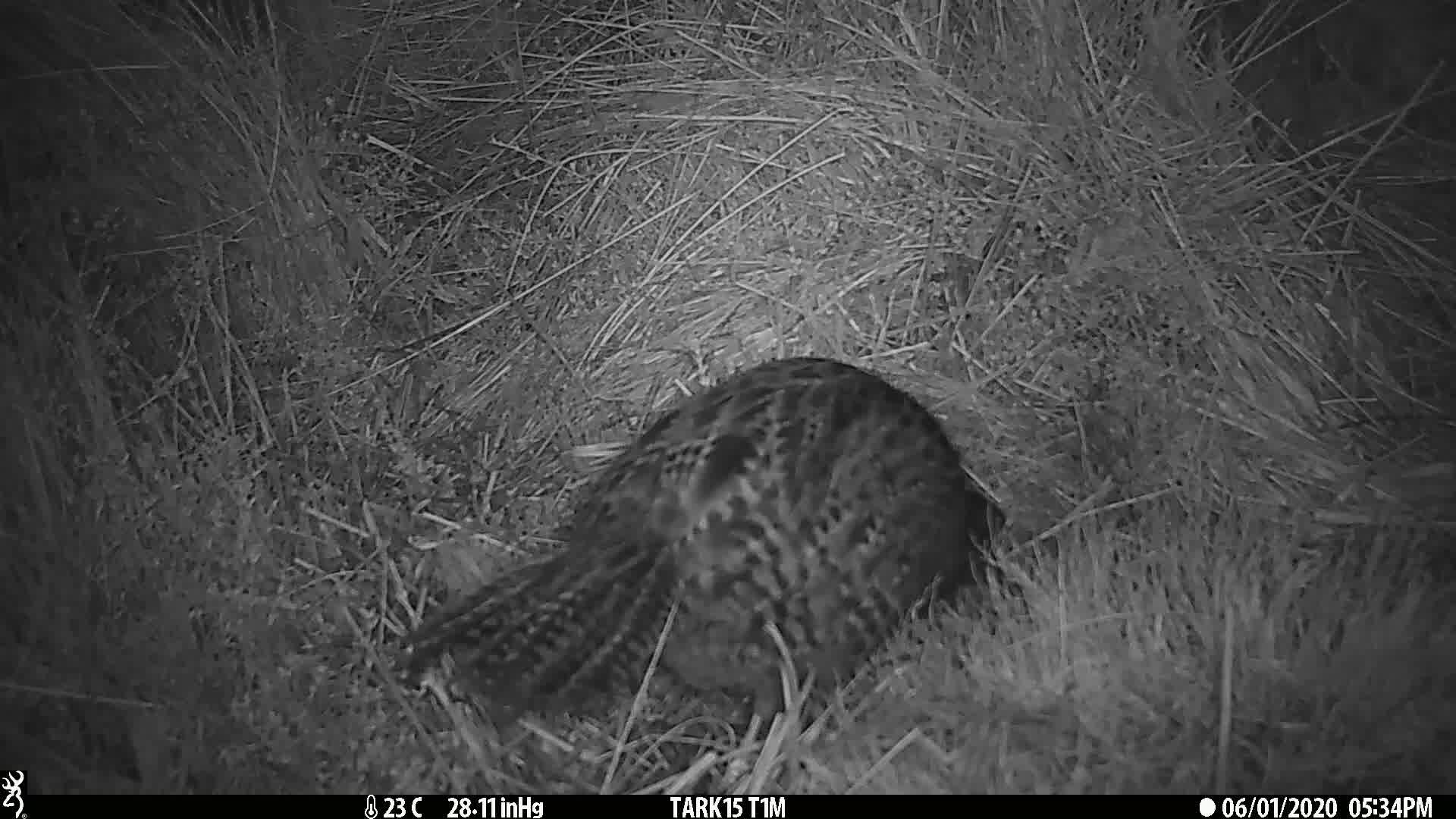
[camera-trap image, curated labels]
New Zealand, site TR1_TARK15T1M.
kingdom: Animalia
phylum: Chordata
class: Aves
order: Gruiformes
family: Rallidae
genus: Gallirallus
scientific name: Gallirallus australis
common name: weka